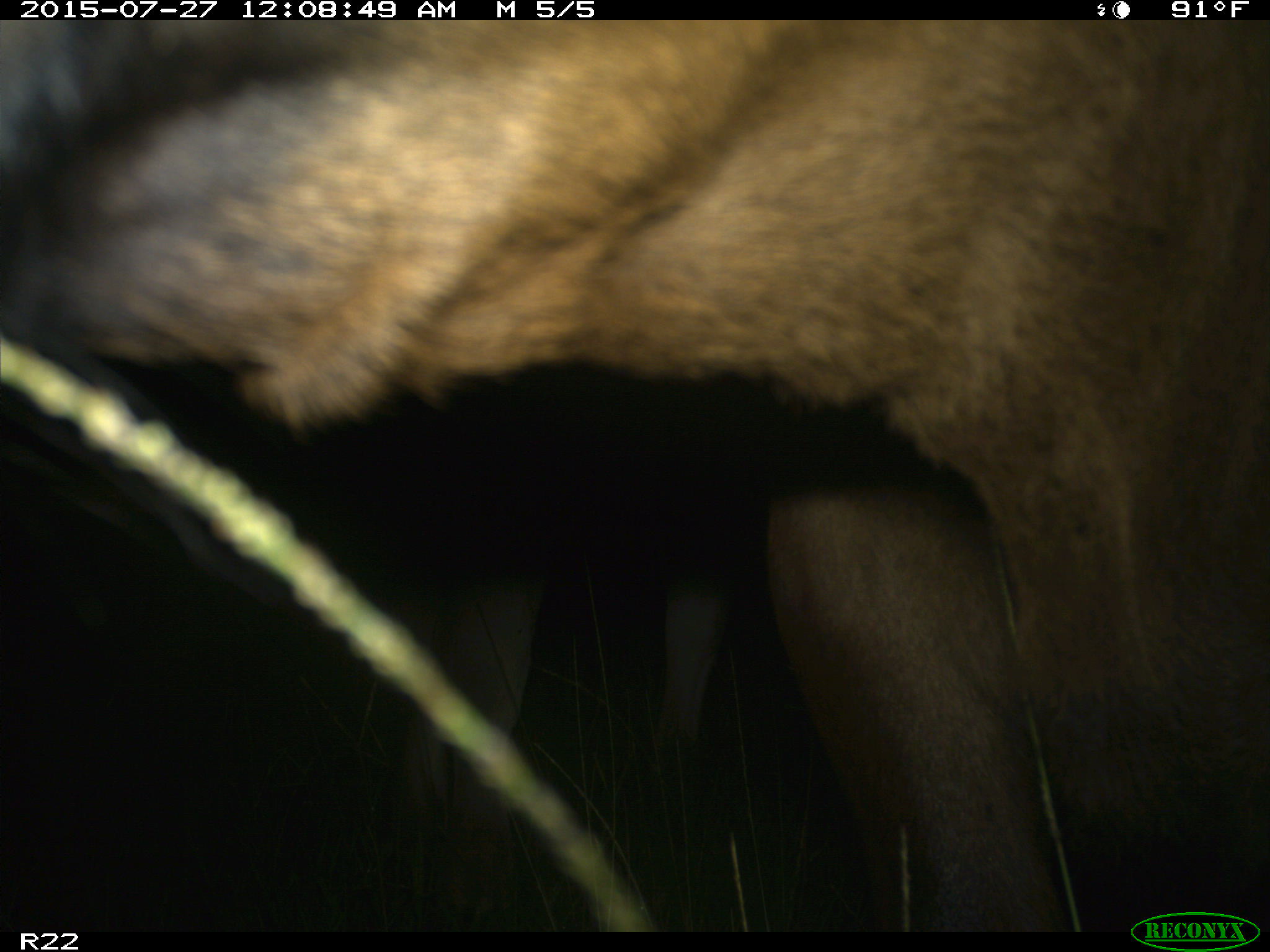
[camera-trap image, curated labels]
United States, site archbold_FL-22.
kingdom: Animalia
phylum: Chordata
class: Mammalia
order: Artiodactyla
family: Bovidae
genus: Bos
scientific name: Bos taurus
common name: domestic cow